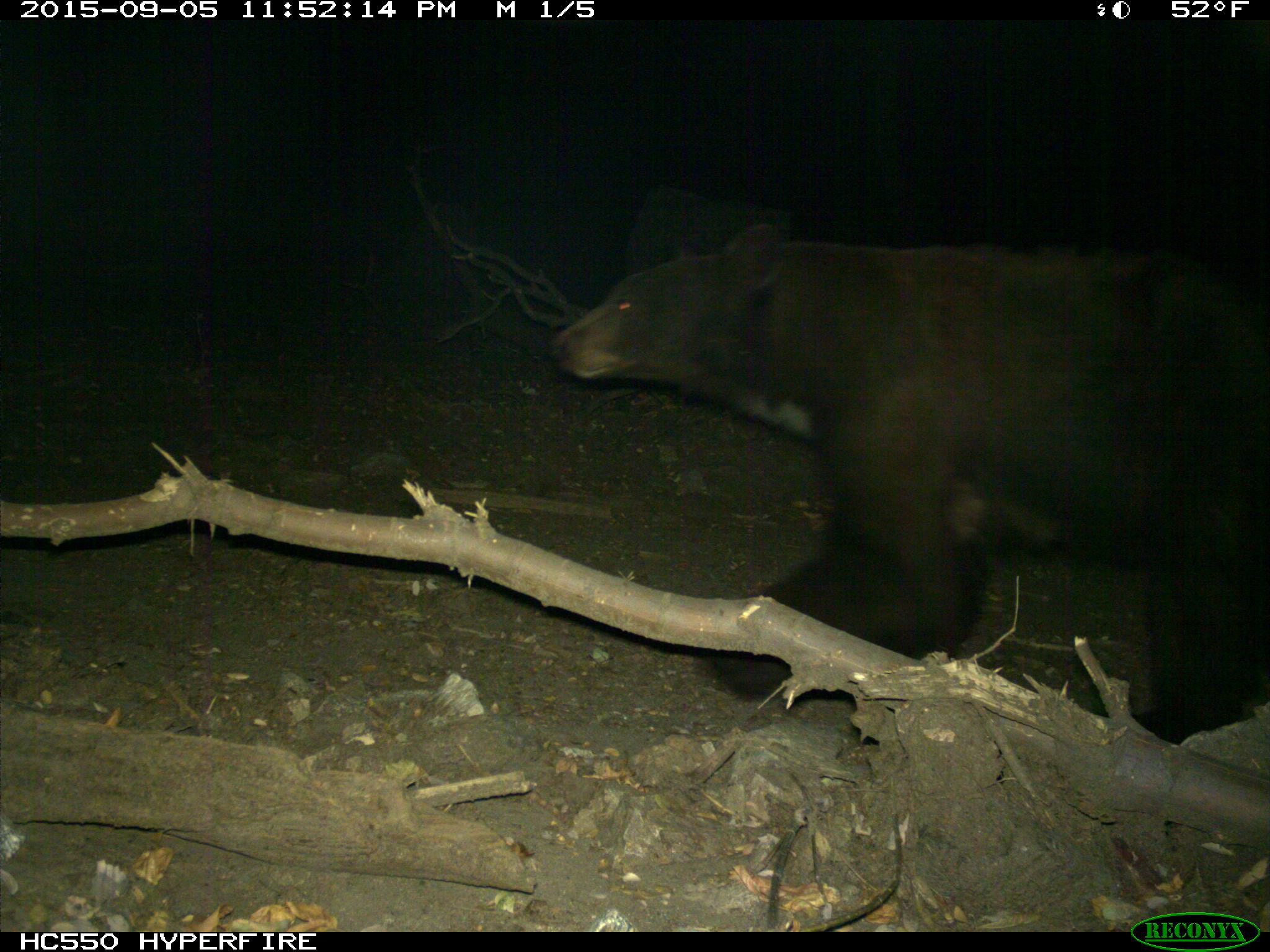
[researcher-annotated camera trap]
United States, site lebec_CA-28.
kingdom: Animalia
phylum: Chordata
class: Mammalia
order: Carnivora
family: Ursidae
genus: Ursus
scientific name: Ursus americanus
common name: american black bear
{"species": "Ursus americanus (american black bear)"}